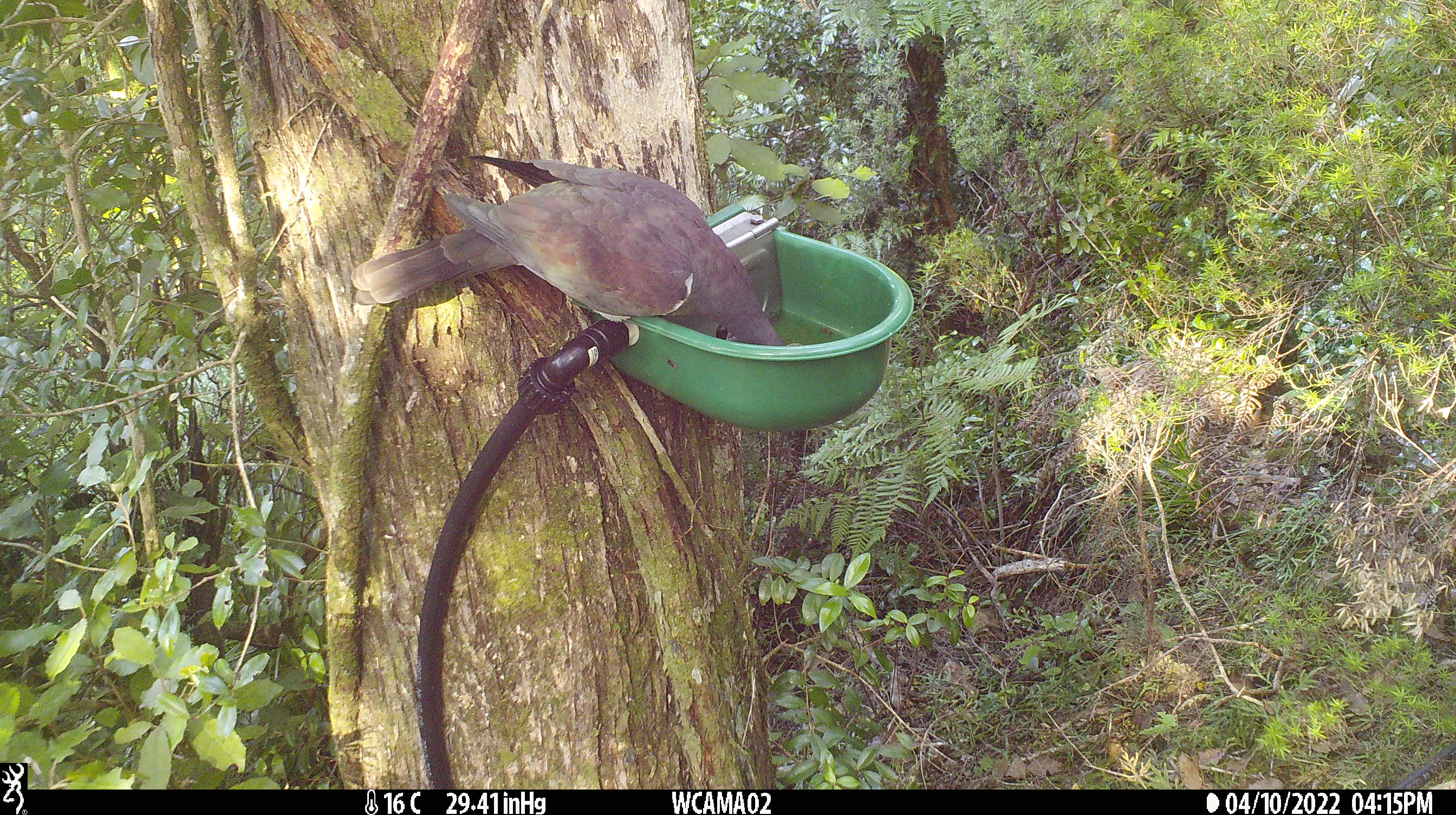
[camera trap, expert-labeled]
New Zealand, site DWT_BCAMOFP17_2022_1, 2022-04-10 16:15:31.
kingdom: Animalia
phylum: Chordata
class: Aves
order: Columbiformes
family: Columbidae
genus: Hemiphaga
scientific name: Hemiphaga novaeseelandiae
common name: new zealand pigeon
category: kereru